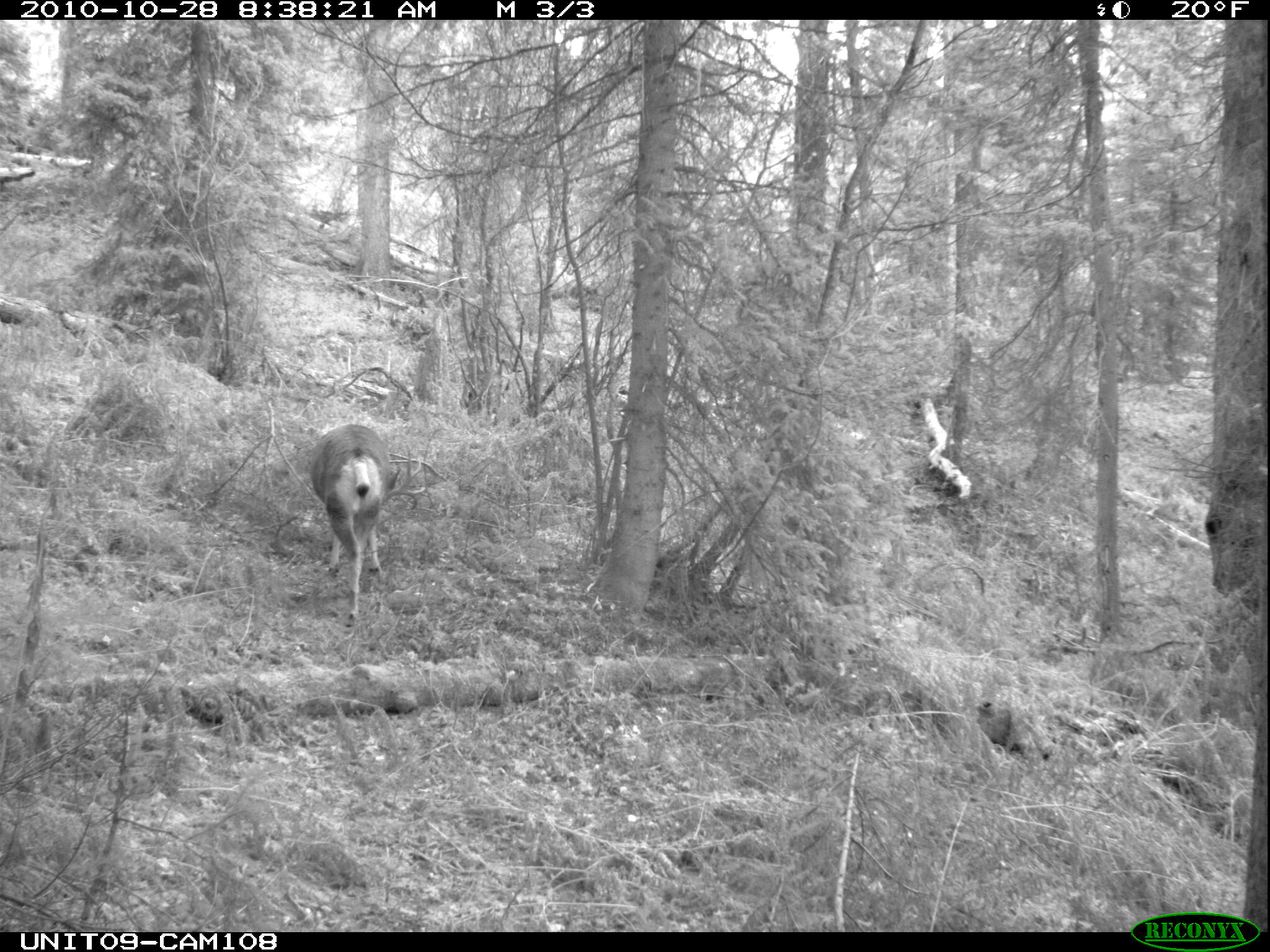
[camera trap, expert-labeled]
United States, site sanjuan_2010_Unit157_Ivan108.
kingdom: Animalia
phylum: Chordata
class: Mammalia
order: Artiodactyla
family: Cervidae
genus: Odocoileus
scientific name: Odocoileus hemionus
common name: mule deer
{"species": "Odocoileus hemionus (mule deer)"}